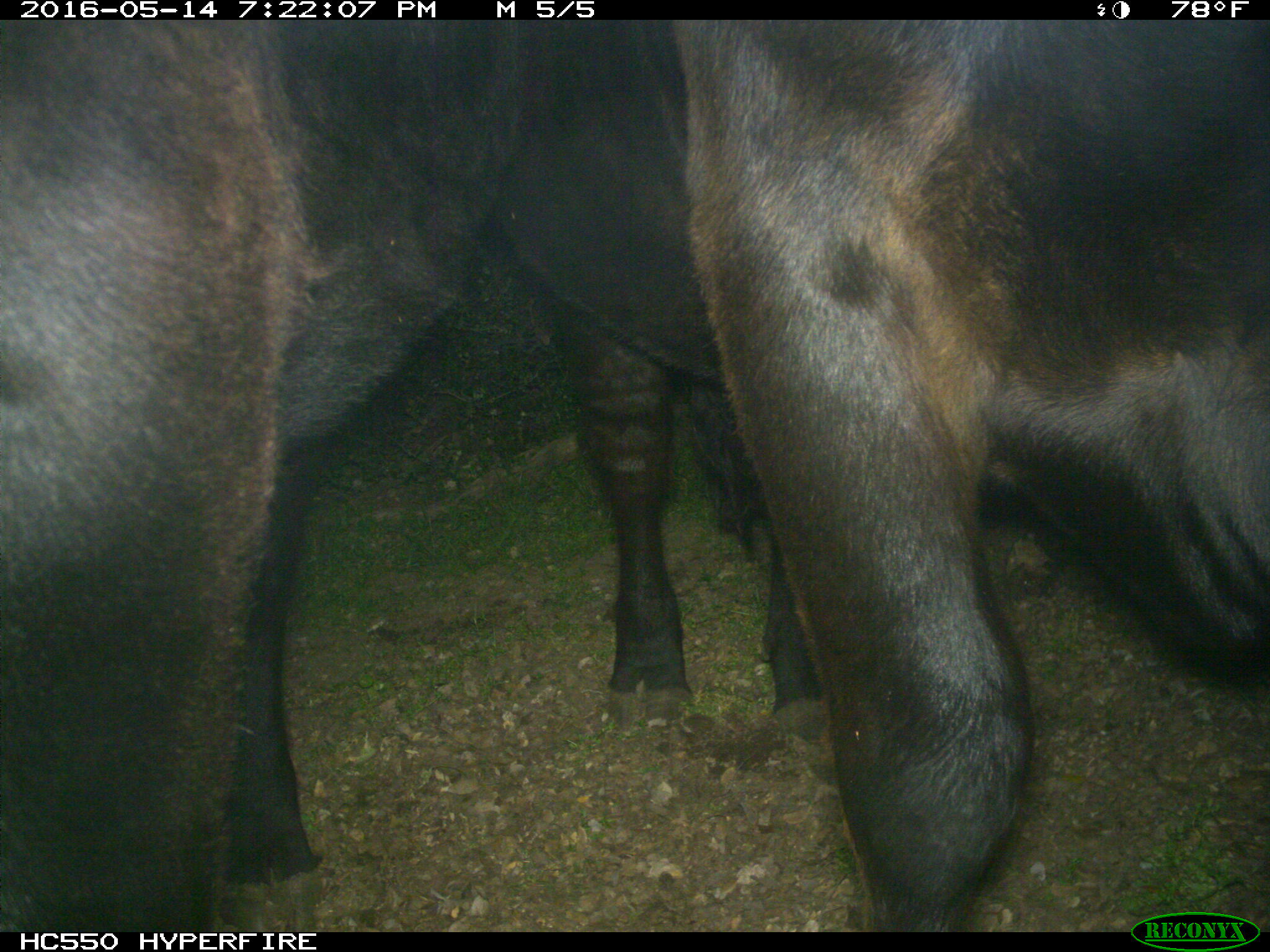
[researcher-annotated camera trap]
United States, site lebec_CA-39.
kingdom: Animalia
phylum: Chordata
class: Mammalia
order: Artiodactyla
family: Bovidae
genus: Bos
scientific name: Bos taurus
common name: domestic cow